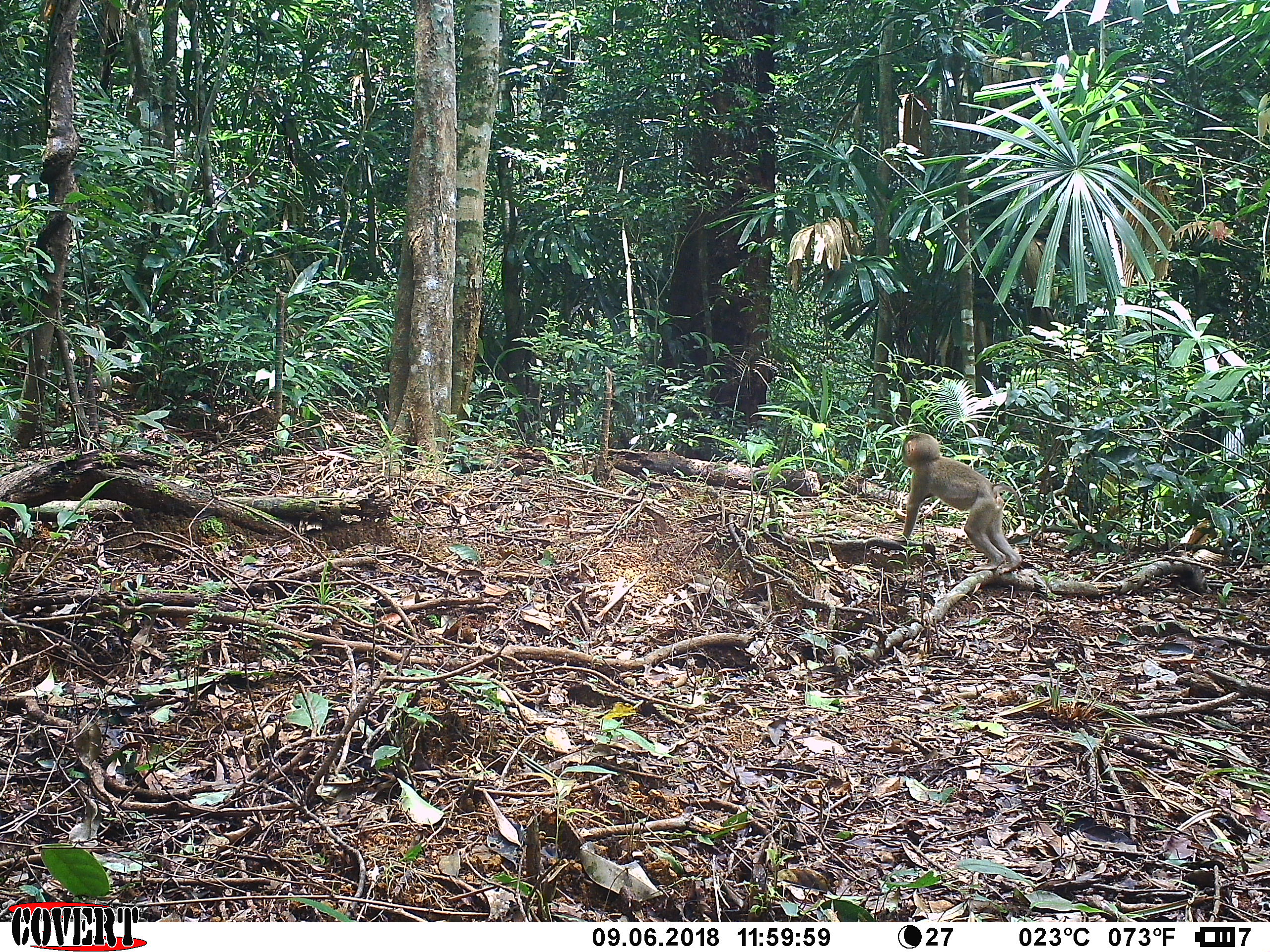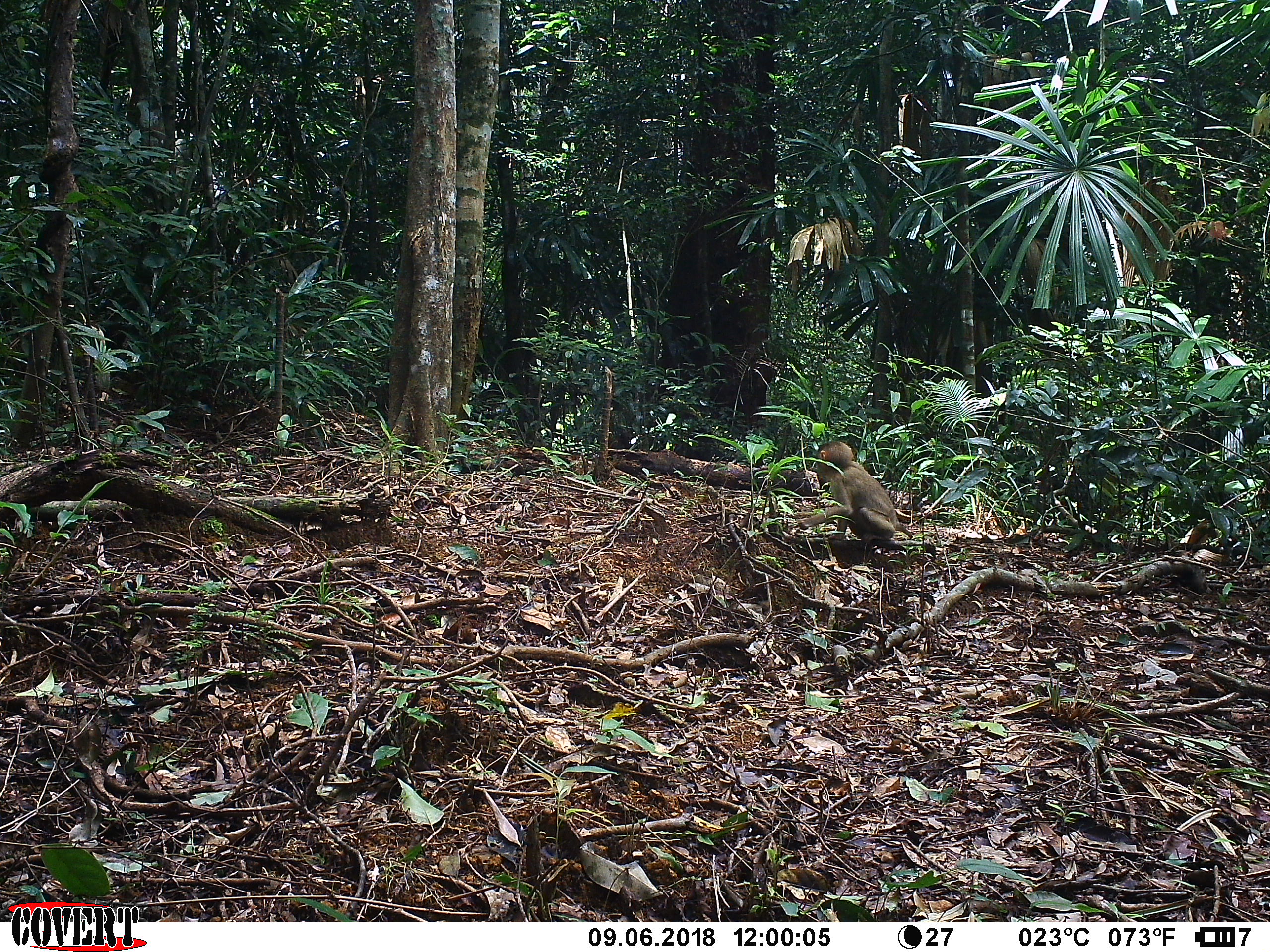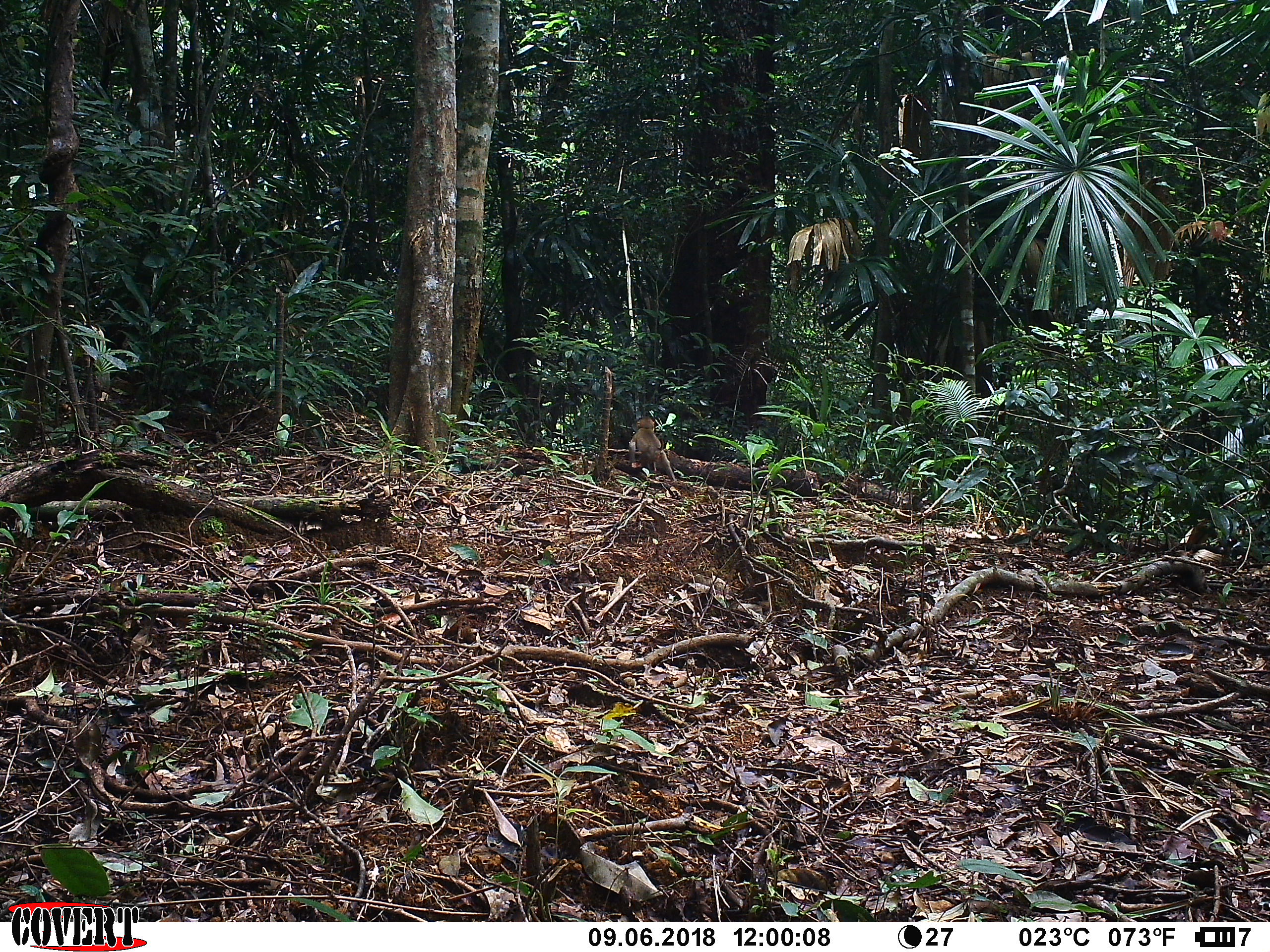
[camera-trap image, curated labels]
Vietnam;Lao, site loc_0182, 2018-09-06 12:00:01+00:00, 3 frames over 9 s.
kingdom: Animalia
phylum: Chordata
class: Mammalia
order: Primates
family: Cercopithecidae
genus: Macaca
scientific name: Macaca nemestrina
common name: pig-tailed macaque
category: pig tailed macaque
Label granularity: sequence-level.